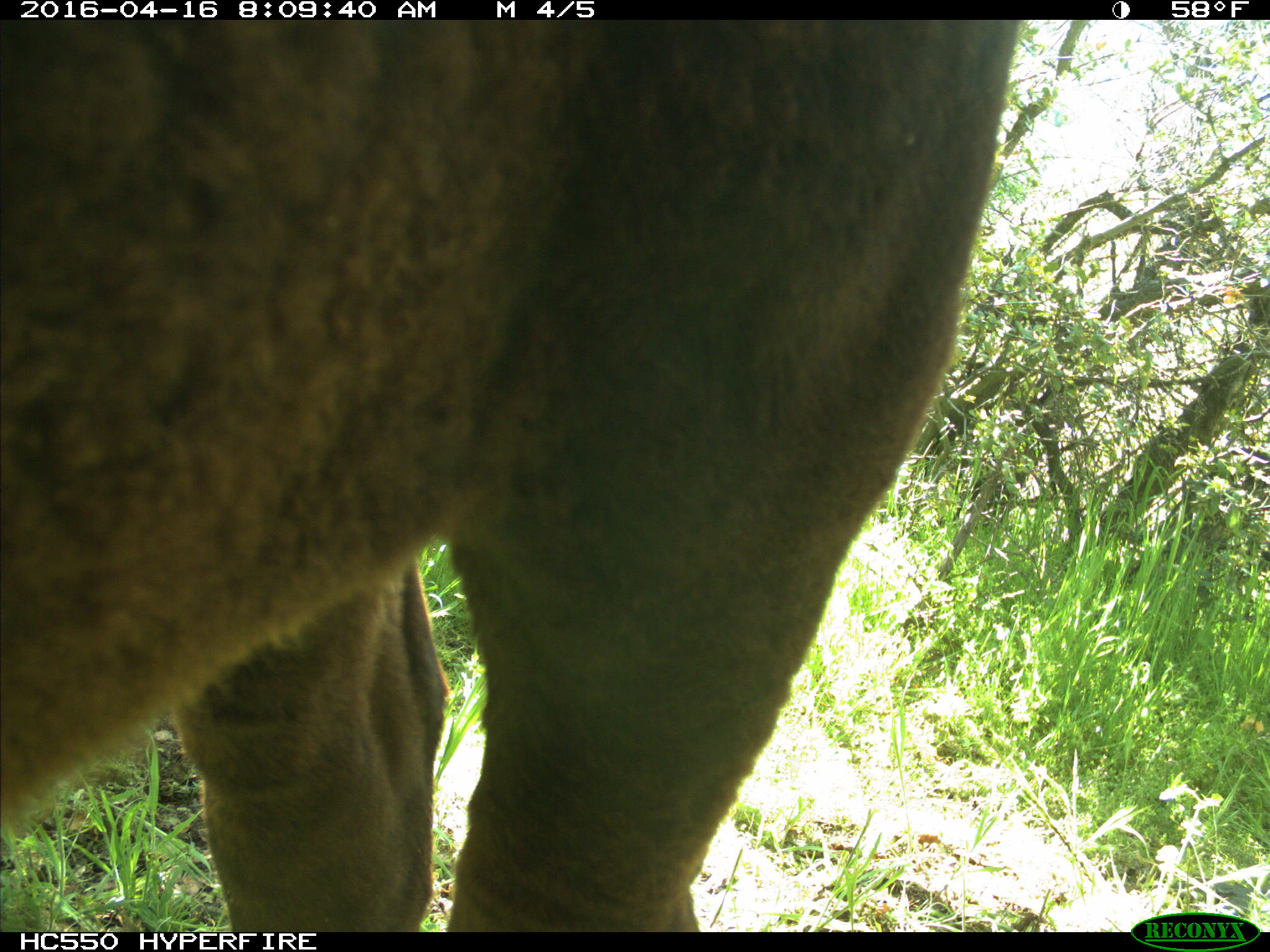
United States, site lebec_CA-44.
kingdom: Animalia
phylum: Chordata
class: Mammalia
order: Artiodactyla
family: Bovidae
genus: Bos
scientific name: Bos taurus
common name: domestic cow